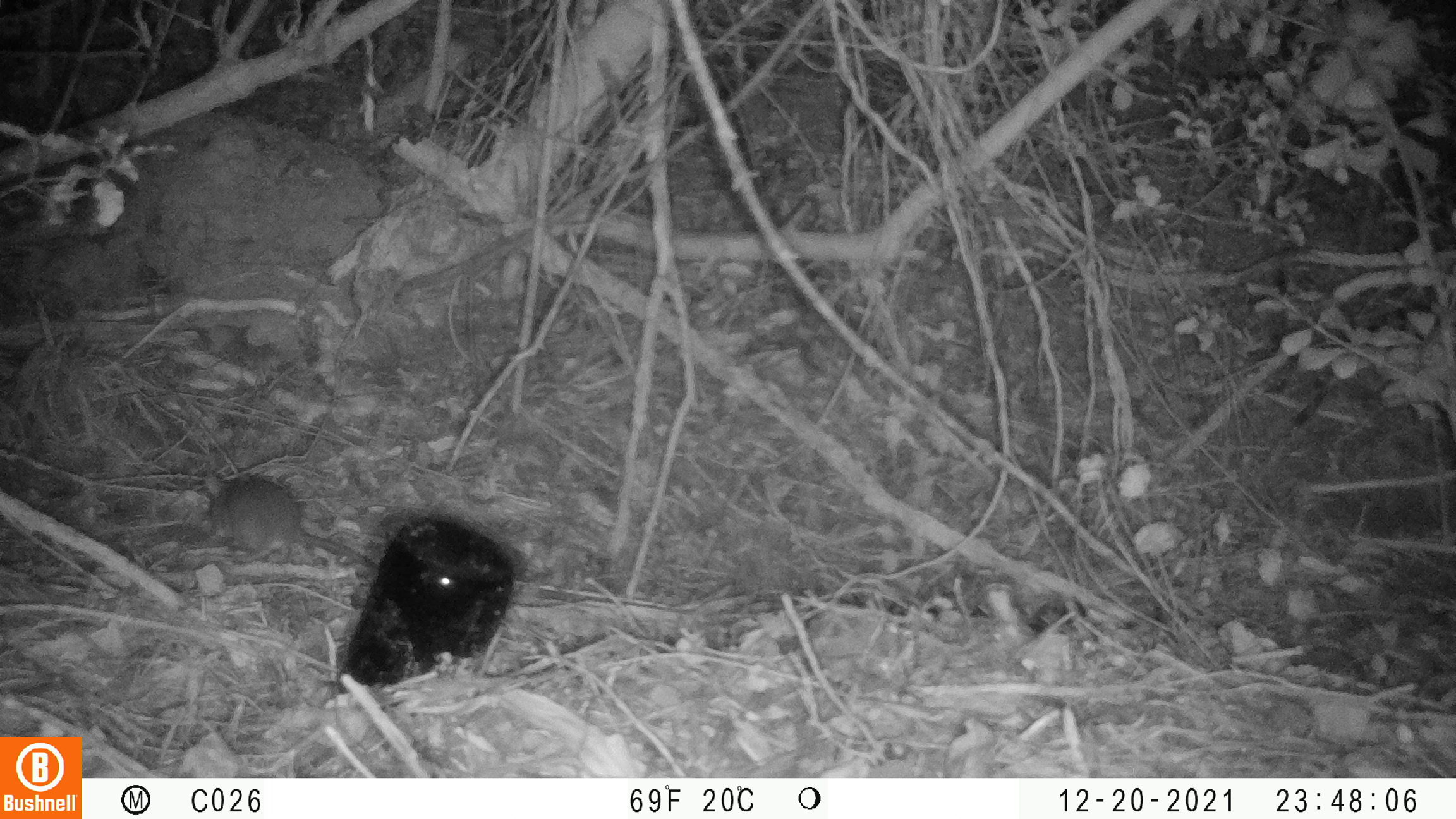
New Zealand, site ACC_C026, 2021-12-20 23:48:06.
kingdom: Animalia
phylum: Chordata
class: Mammalia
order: Rodentia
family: Muridae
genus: Rattus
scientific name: Rattus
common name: rat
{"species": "rat (Rattus)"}